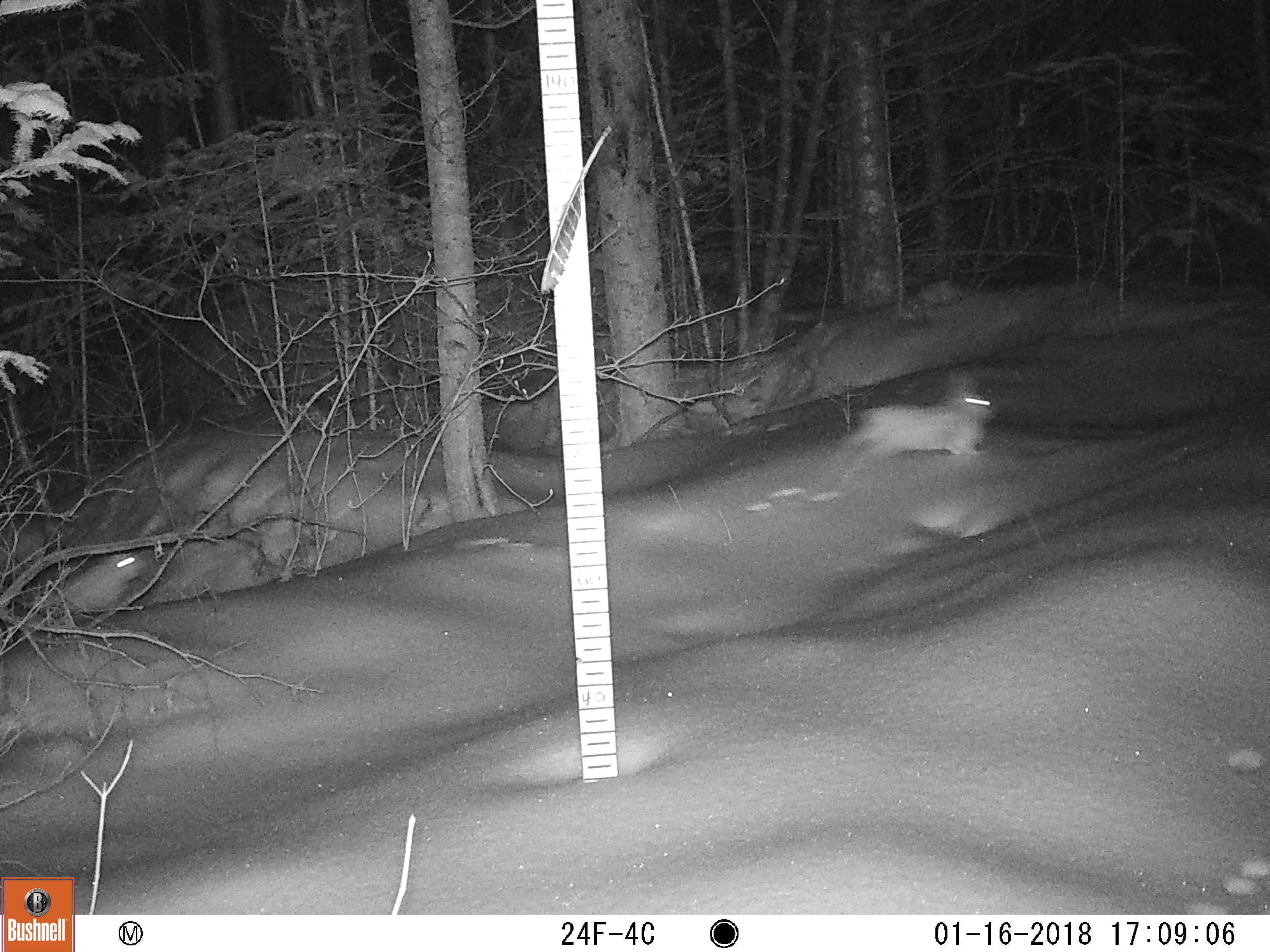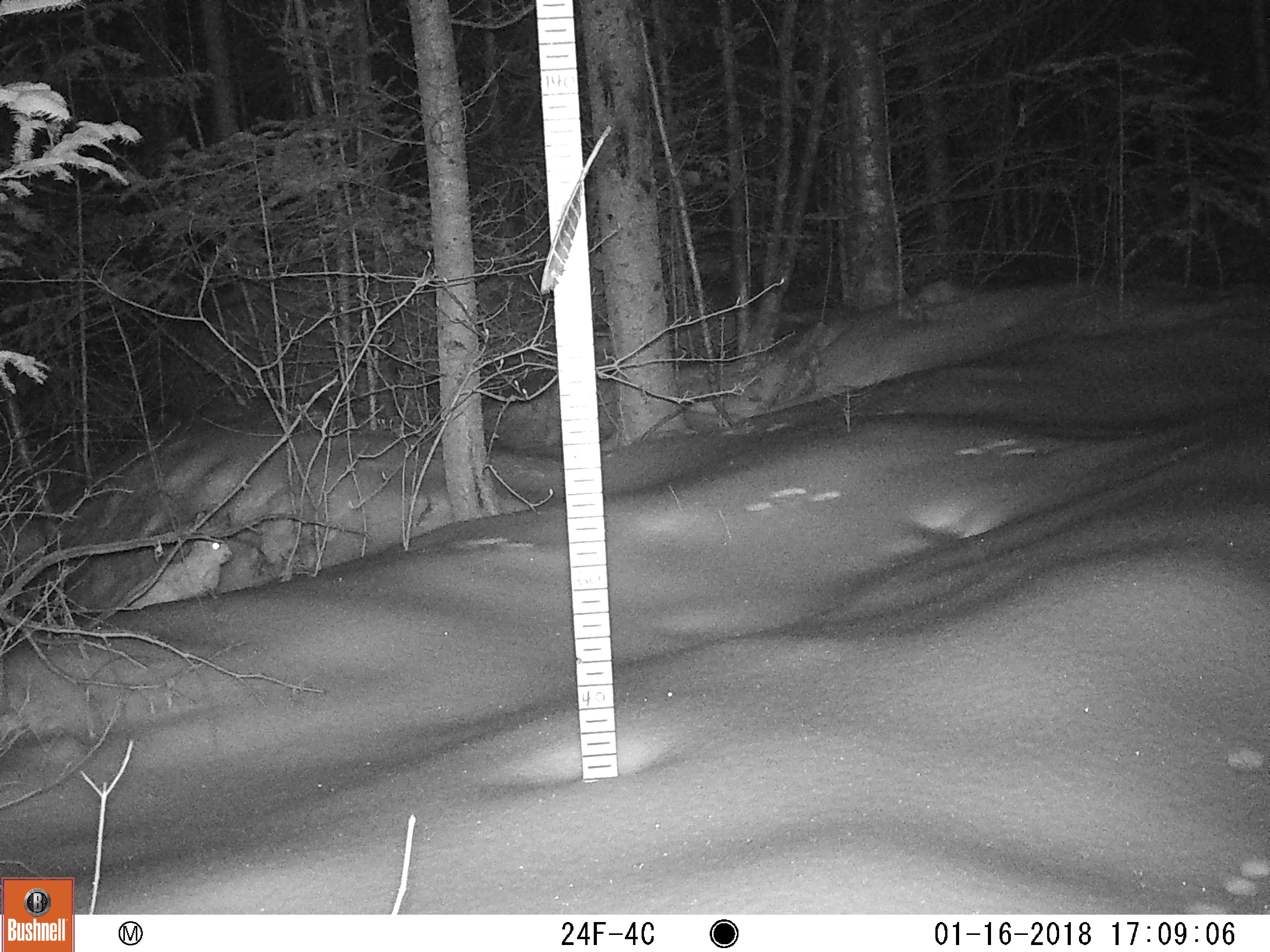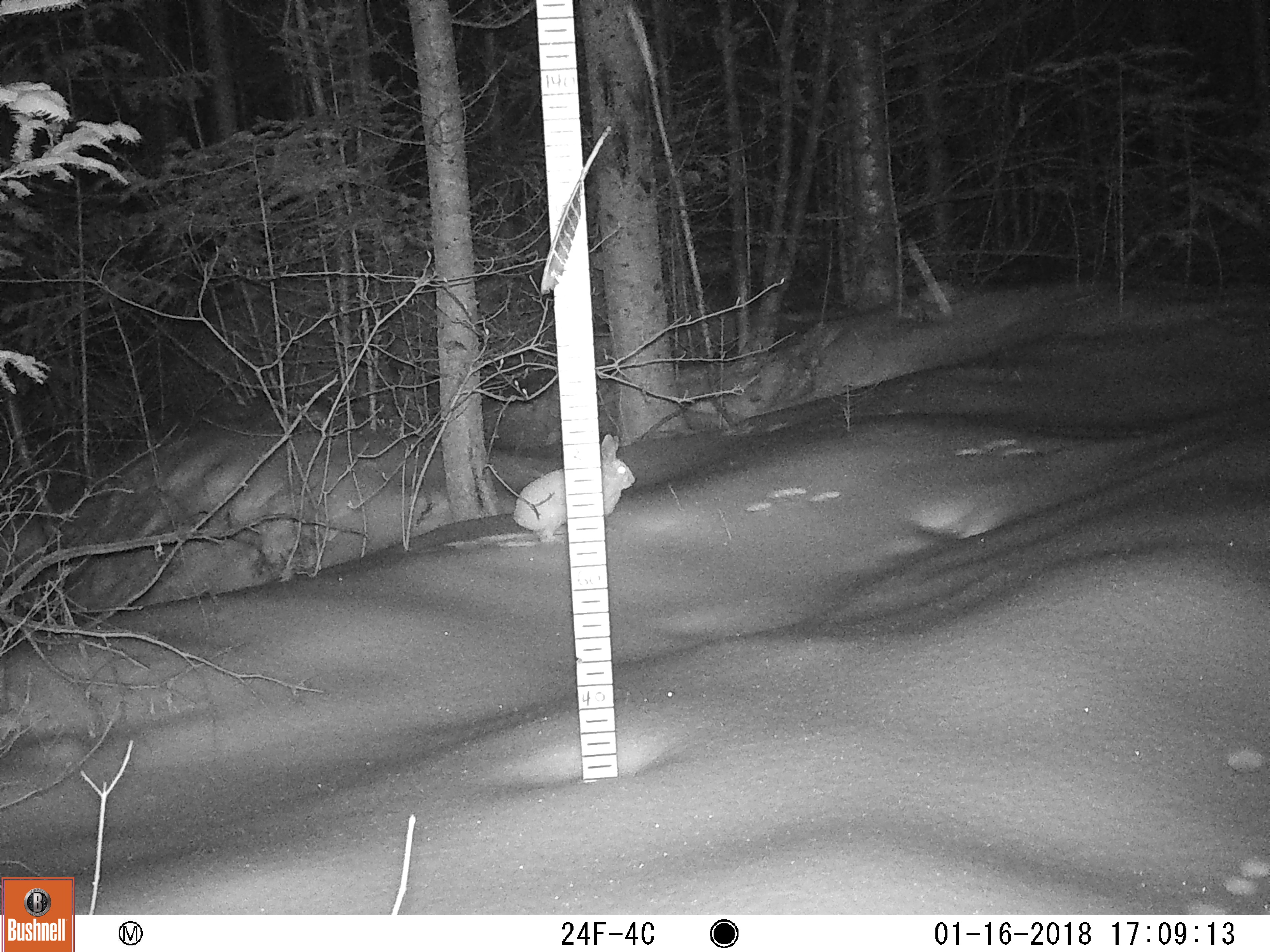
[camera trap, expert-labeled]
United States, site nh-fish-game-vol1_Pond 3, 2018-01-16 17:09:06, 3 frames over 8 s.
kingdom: Animalia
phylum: Chordata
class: Mammalia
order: Lagomorpha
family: Leporidae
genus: Lepus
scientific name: Lepus americanus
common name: snowshoe hare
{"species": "snowshoe hare (Lepus americanus)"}